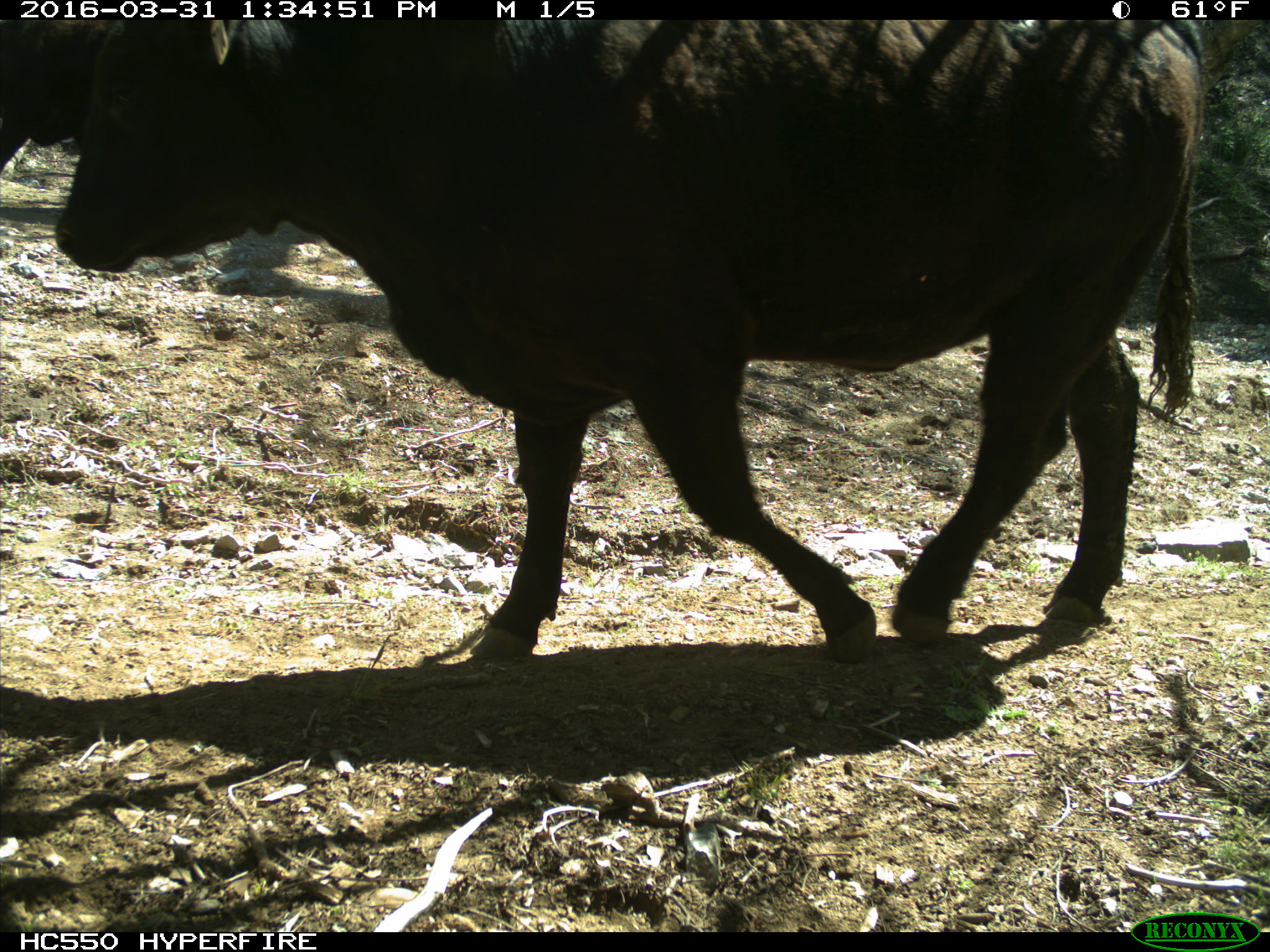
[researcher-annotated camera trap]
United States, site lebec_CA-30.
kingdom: Animalia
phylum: Chordata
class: Mammalia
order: Artiodactyla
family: Bovidae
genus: Bos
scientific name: Bos taurus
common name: domestic cow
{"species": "Bos taurus (domestic cow)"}